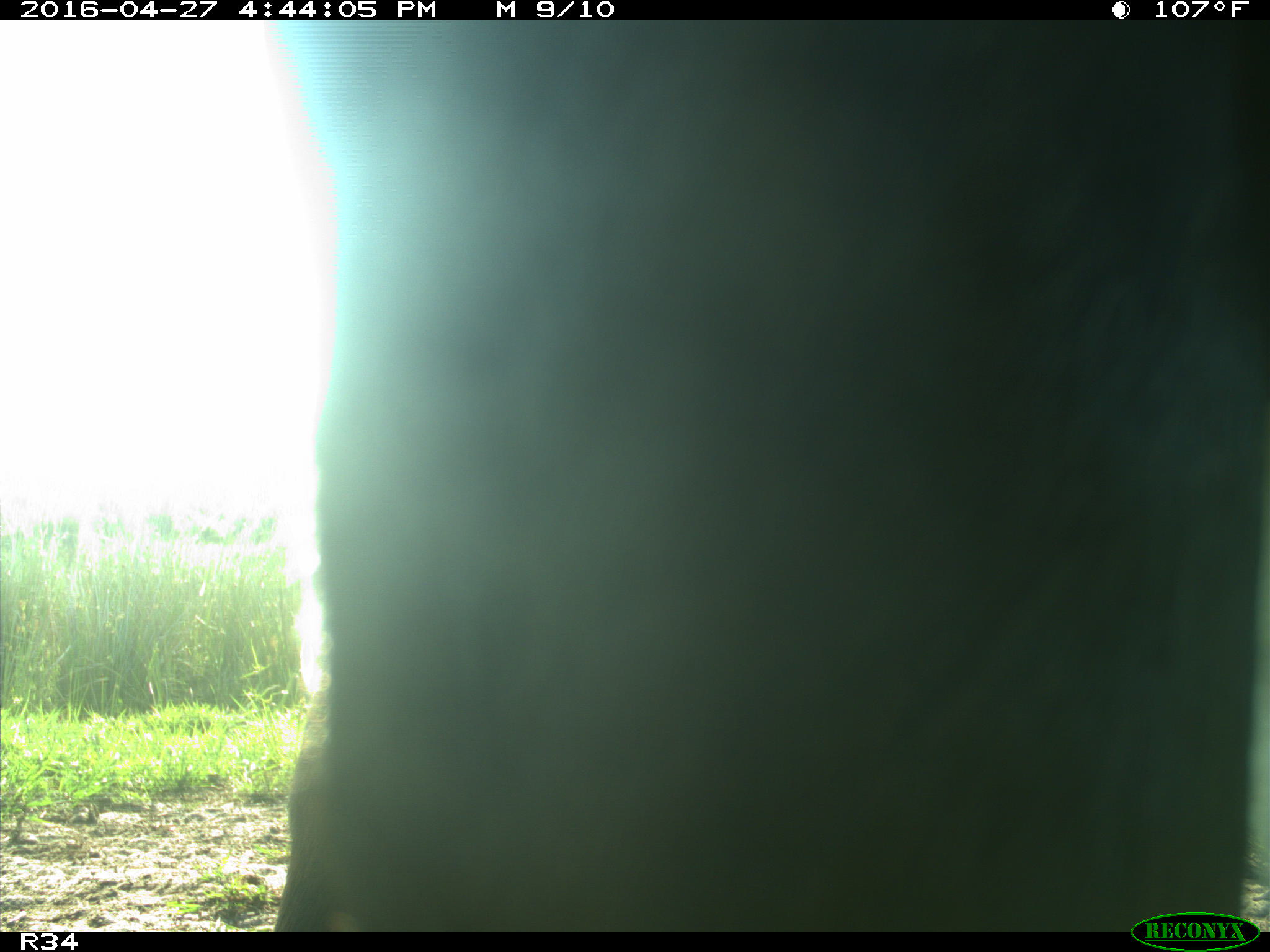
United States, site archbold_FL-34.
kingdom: Animalia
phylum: Chordata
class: Mammalia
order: Artiodactyla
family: Bovidae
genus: Bos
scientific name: Bos taurus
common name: domestic cow